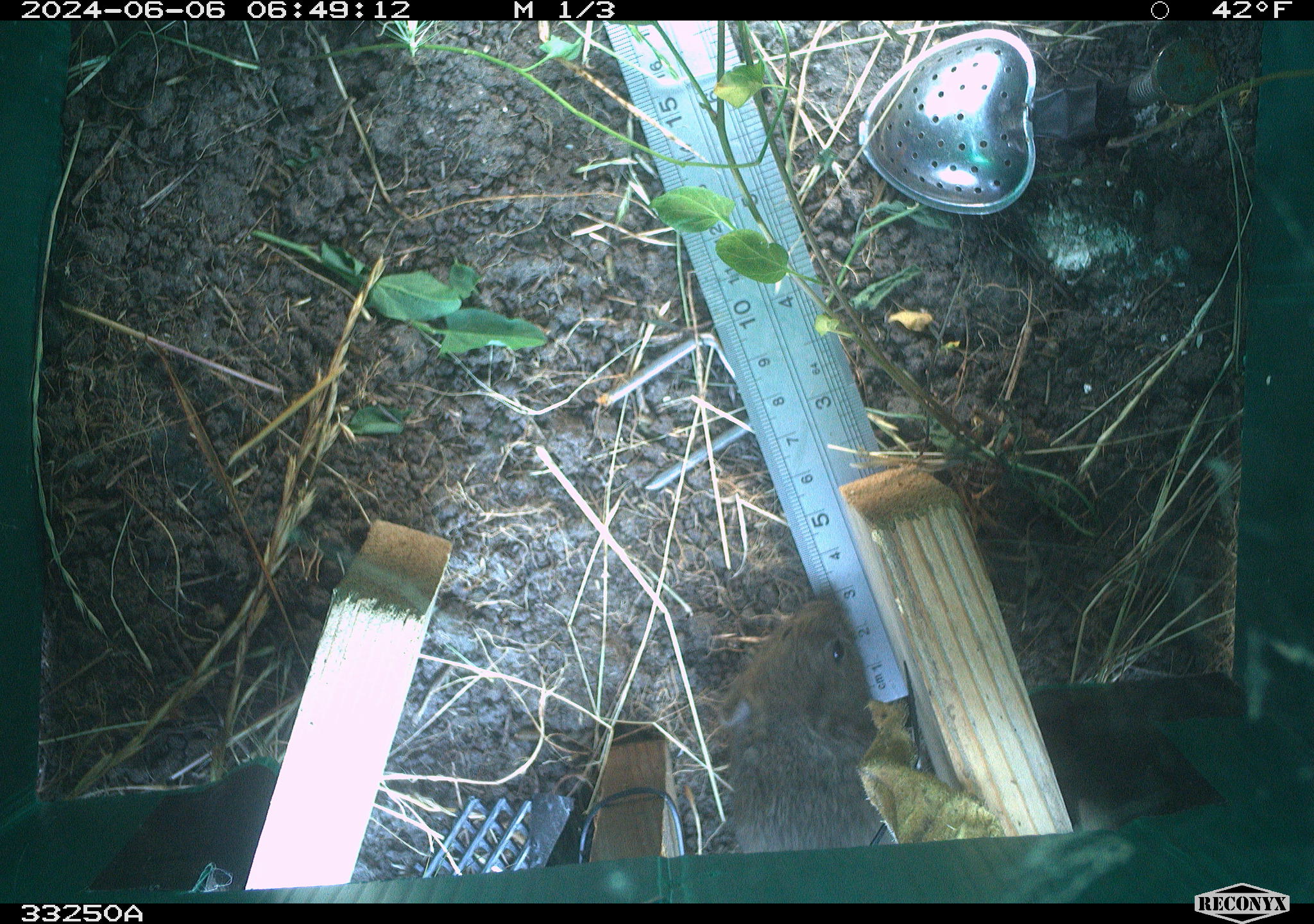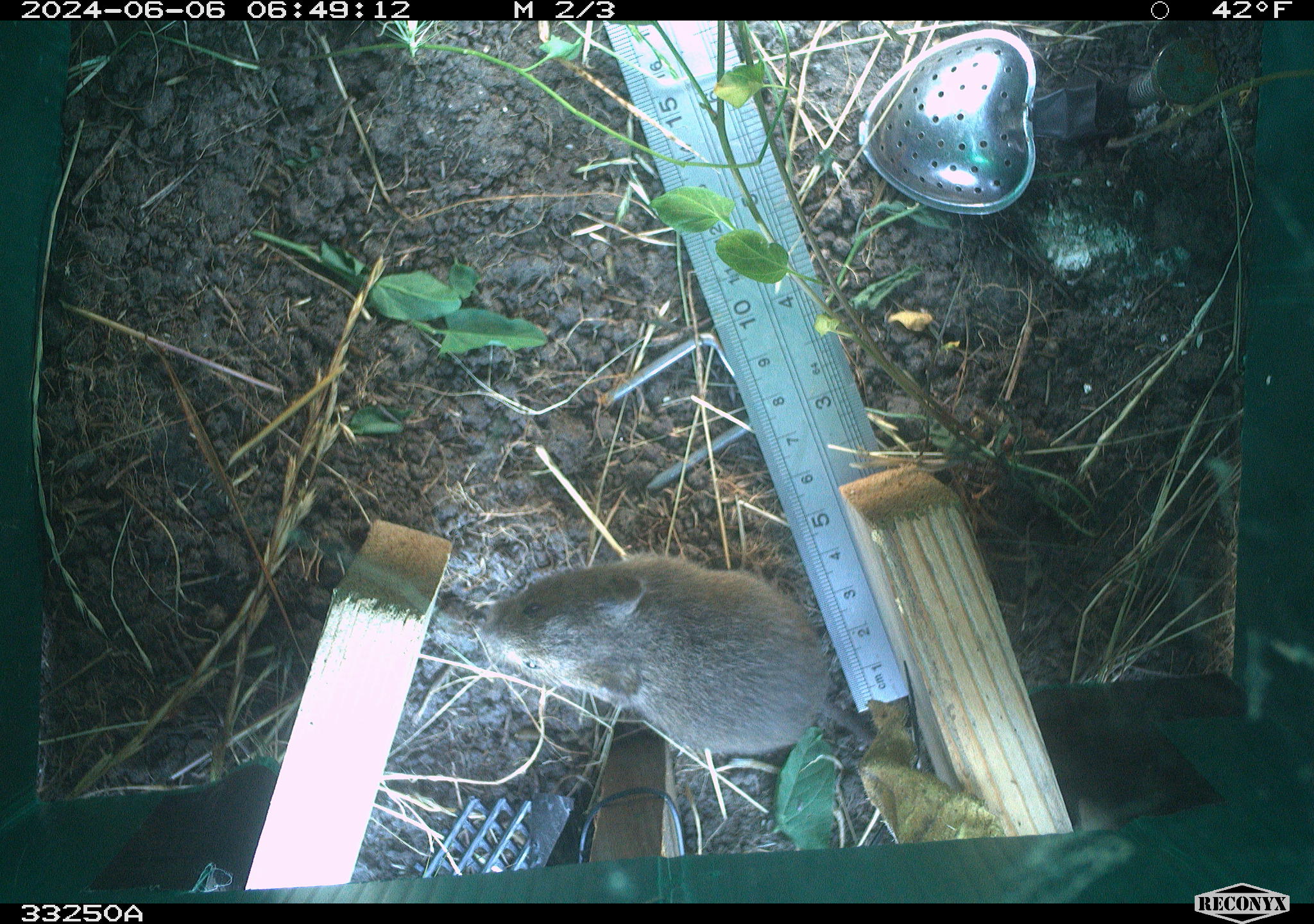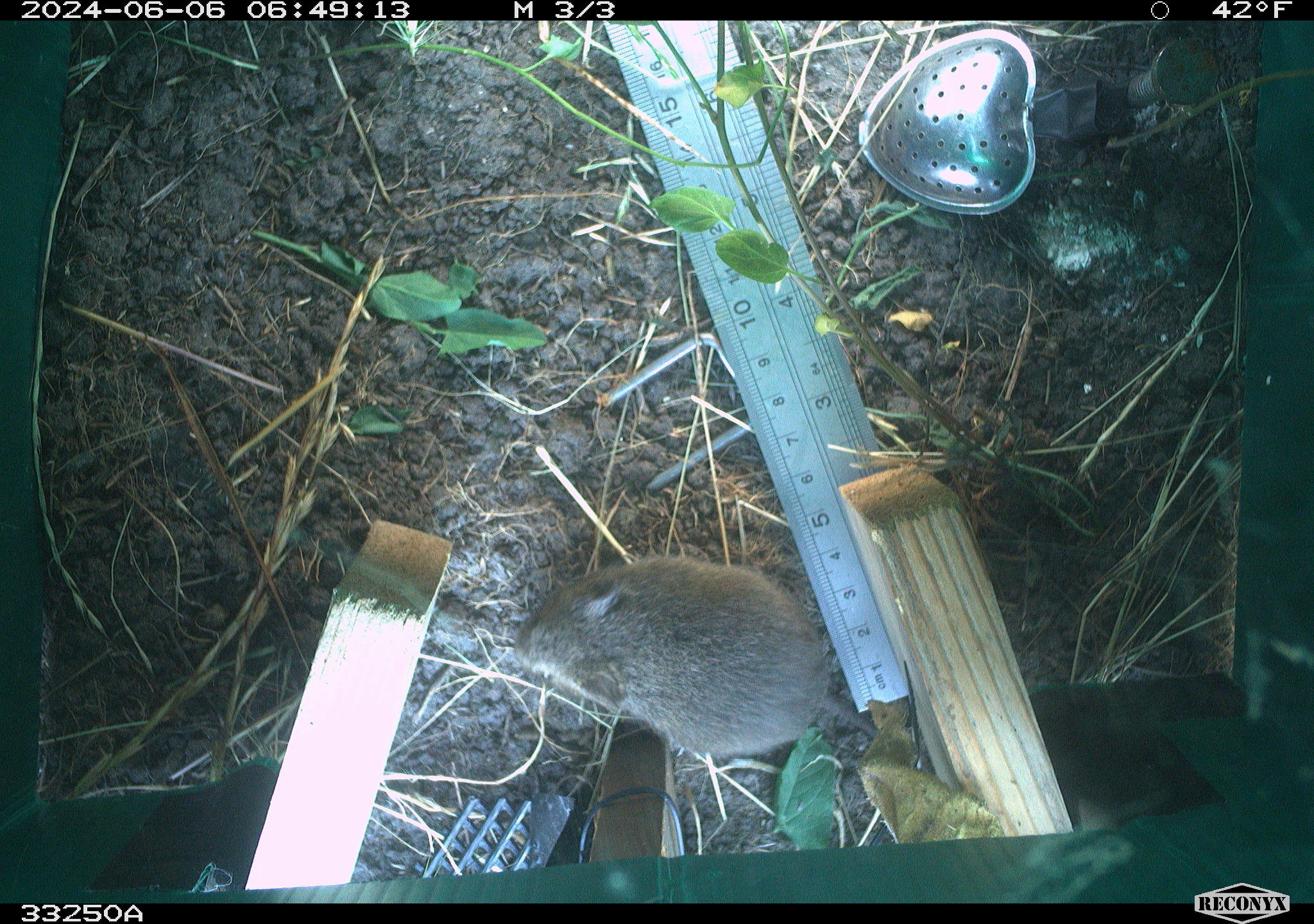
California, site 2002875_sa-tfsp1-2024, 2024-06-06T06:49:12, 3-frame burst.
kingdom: Animalia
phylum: Chordata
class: Mammalia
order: Rodentia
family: Cricetidae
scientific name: Arvicolinae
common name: voles, lemmings, and muskrats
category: arvicolinae subfamily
Arvicolinae subfamily (voles, lemmings, and muskrats) (Arvicolinae).